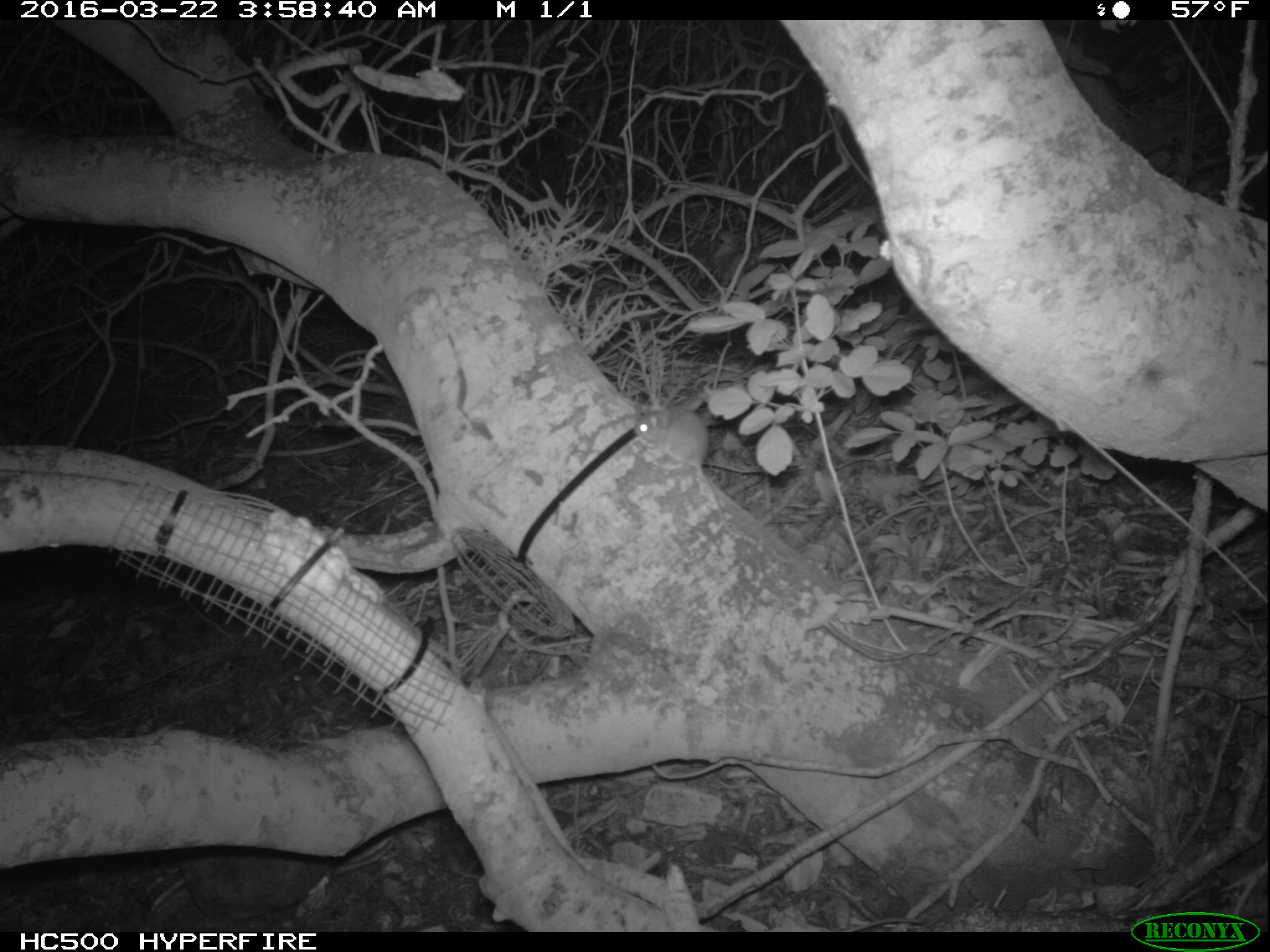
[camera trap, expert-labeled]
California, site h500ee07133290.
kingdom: Animalia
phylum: Chordata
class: Mammalia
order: Rodentia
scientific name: Rodentia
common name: rodent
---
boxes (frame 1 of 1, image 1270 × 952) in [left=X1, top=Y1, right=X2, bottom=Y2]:
rodent: [left=633, top=405, right=734, bottom=536]